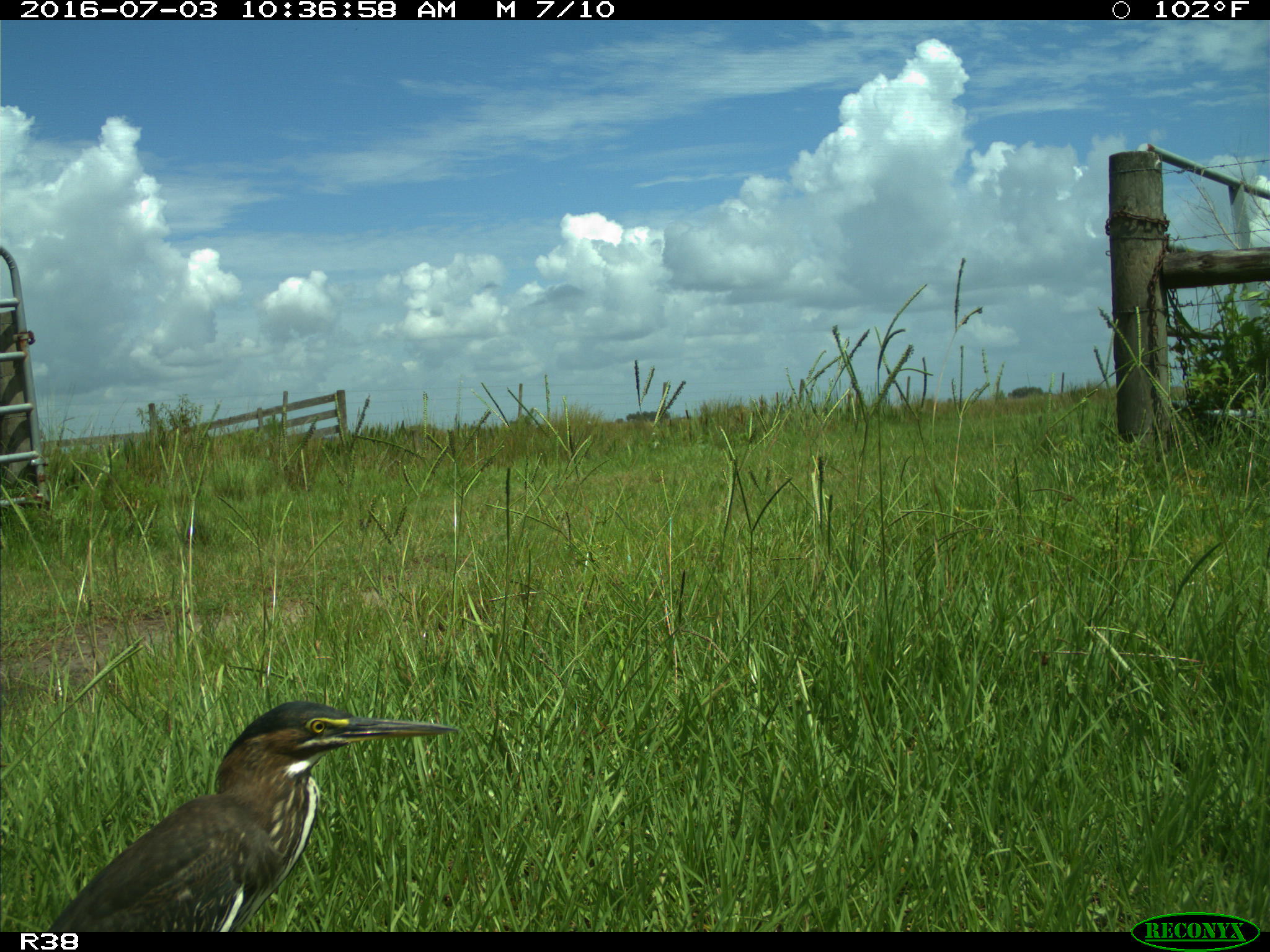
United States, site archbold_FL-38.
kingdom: Animalia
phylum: Chordata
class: Aves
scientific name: Aves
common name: birds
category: unidentified bird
Unidentified bird (birds) (Aves).